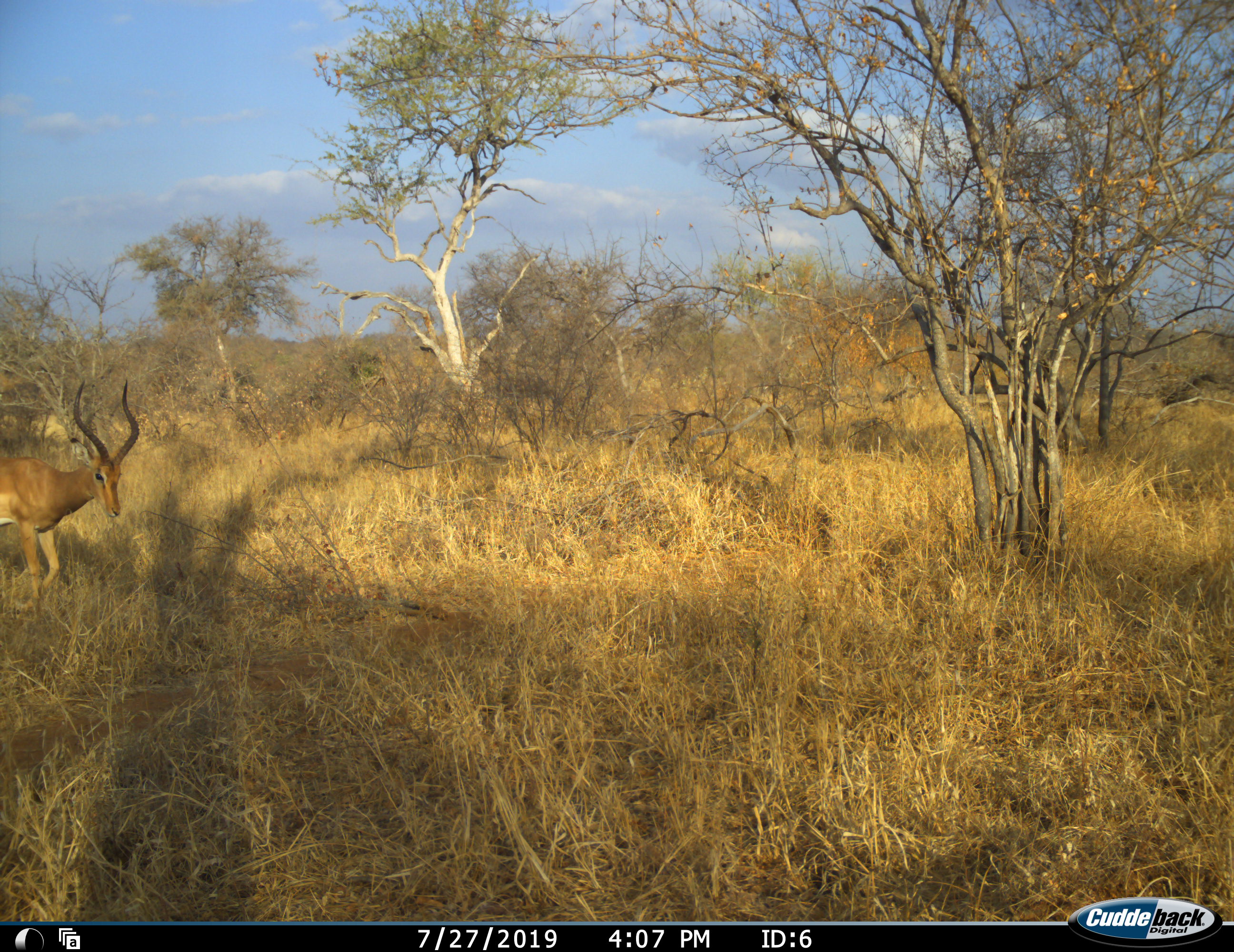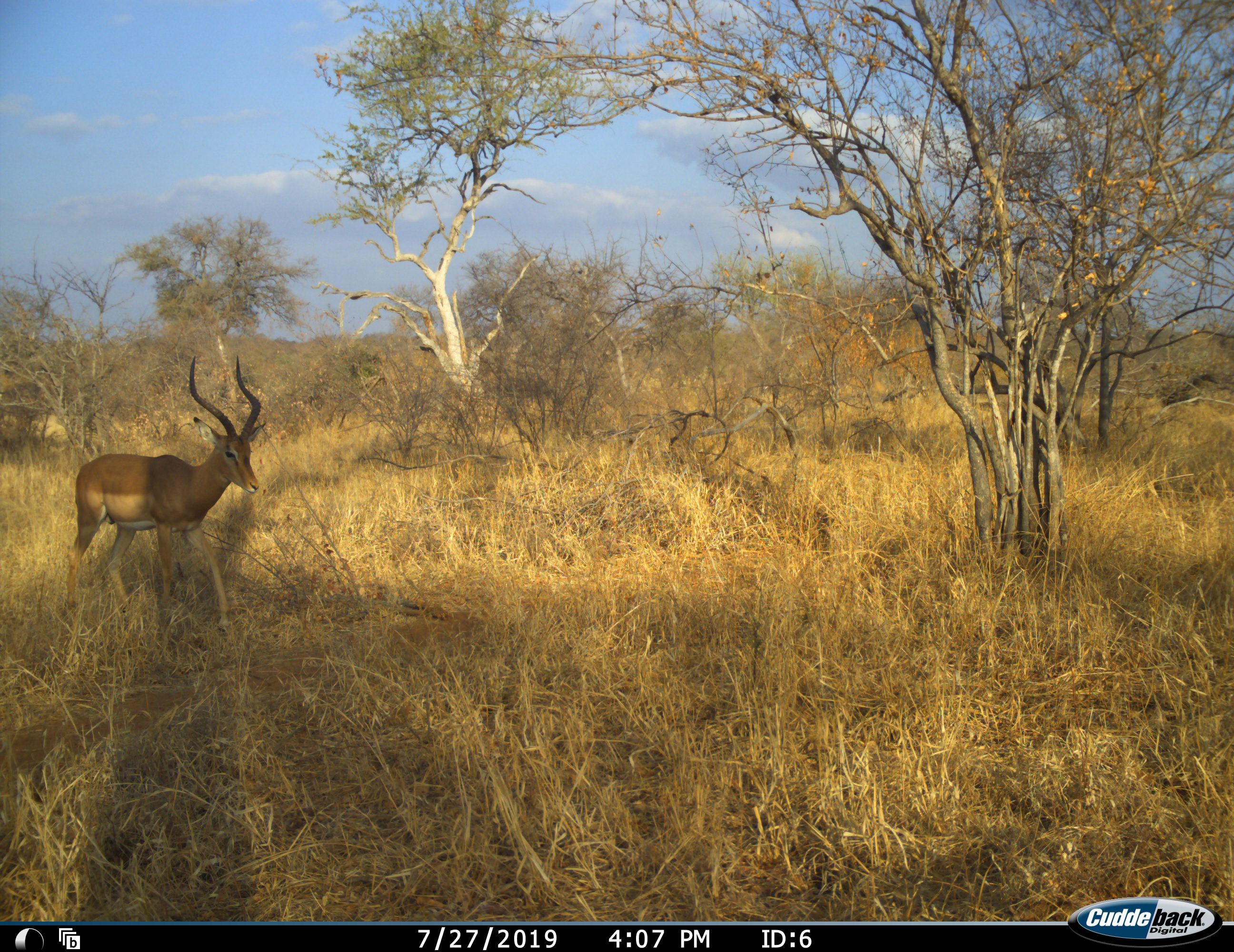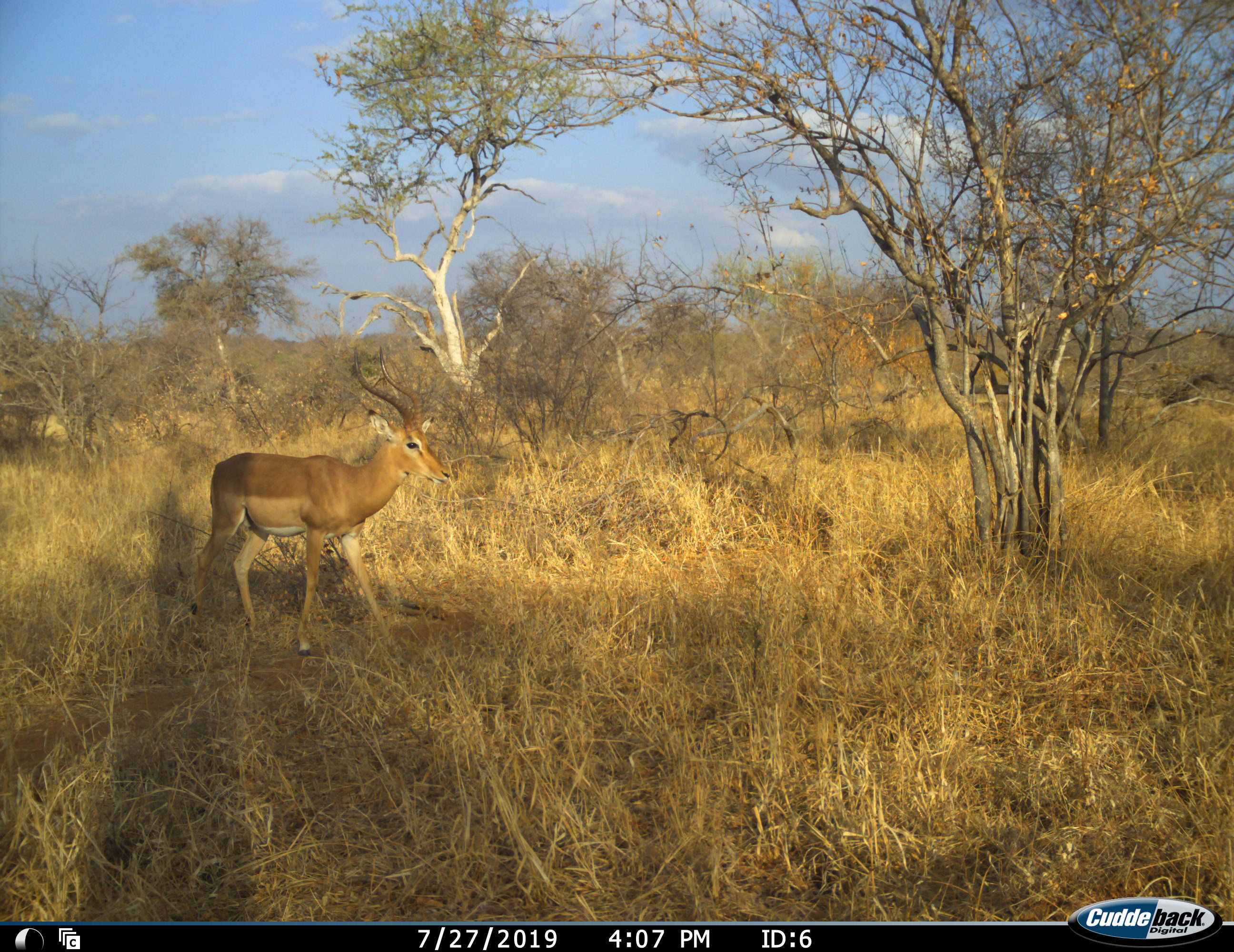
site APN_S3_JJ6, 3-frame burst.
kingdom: Animalia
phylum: Chordata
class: Mammalia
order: Artiodactyla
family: Bovidae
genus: Aepyceros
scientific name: Aepyceros melampus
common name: impala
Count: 1.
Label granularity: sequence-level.